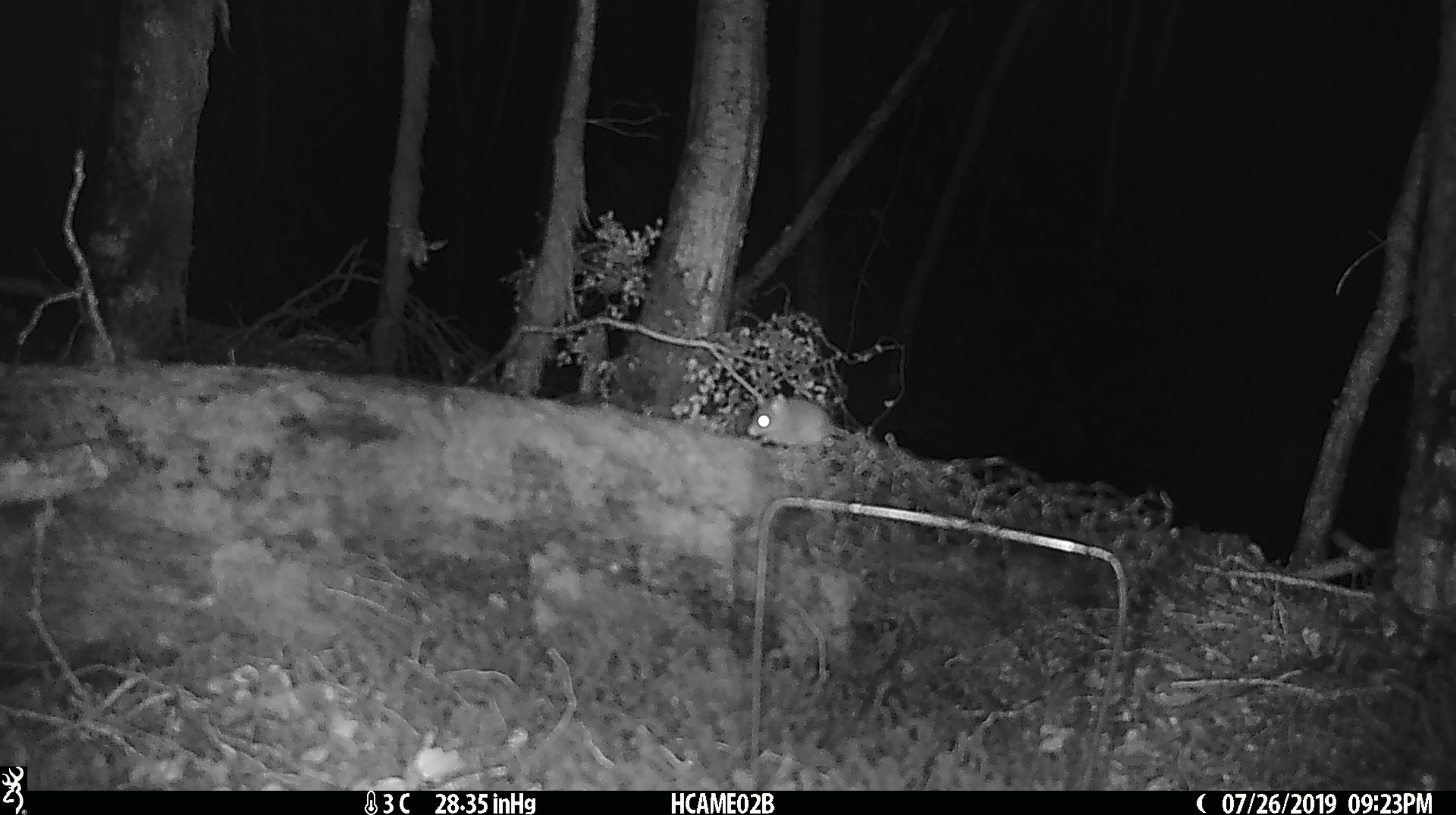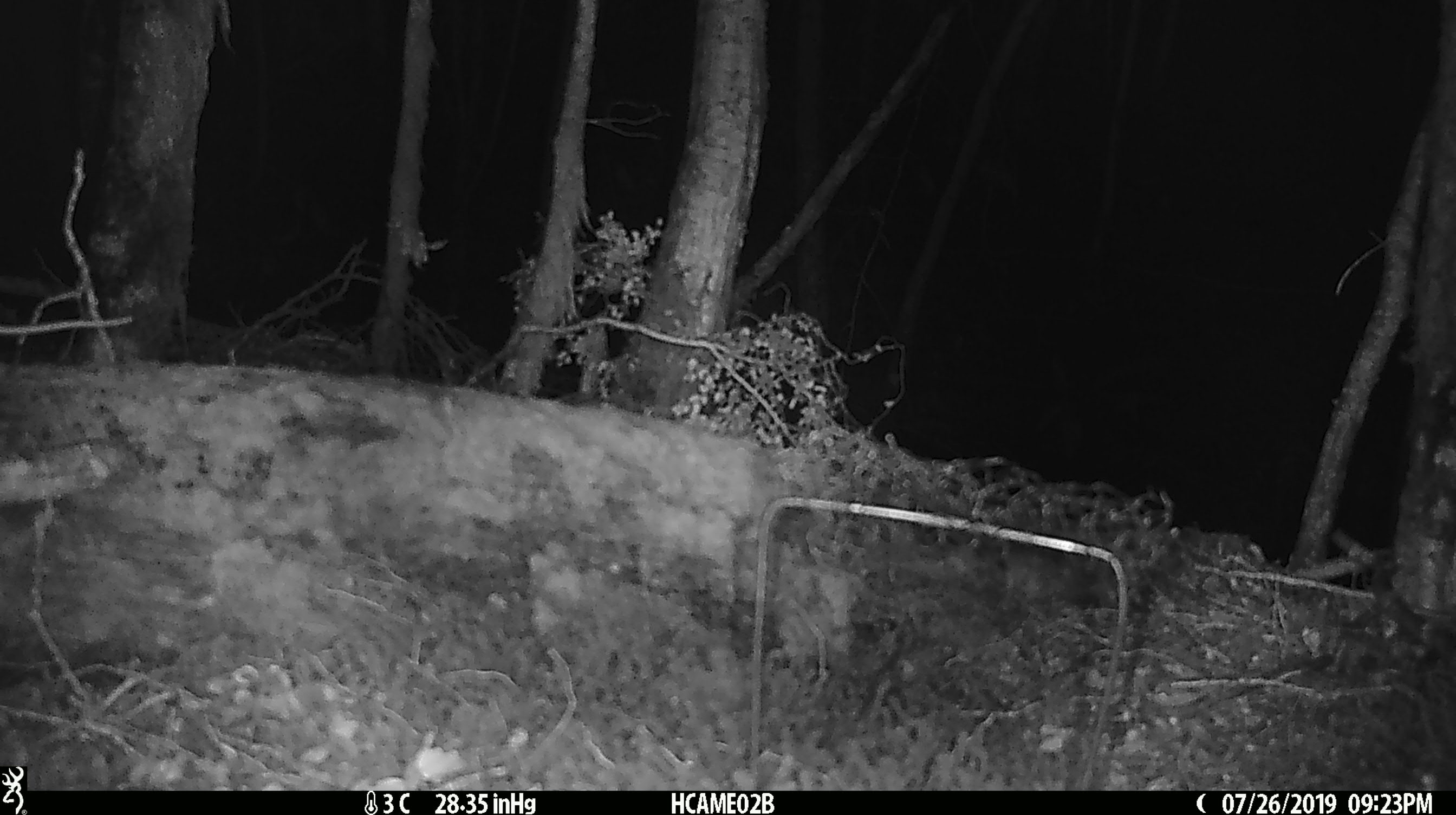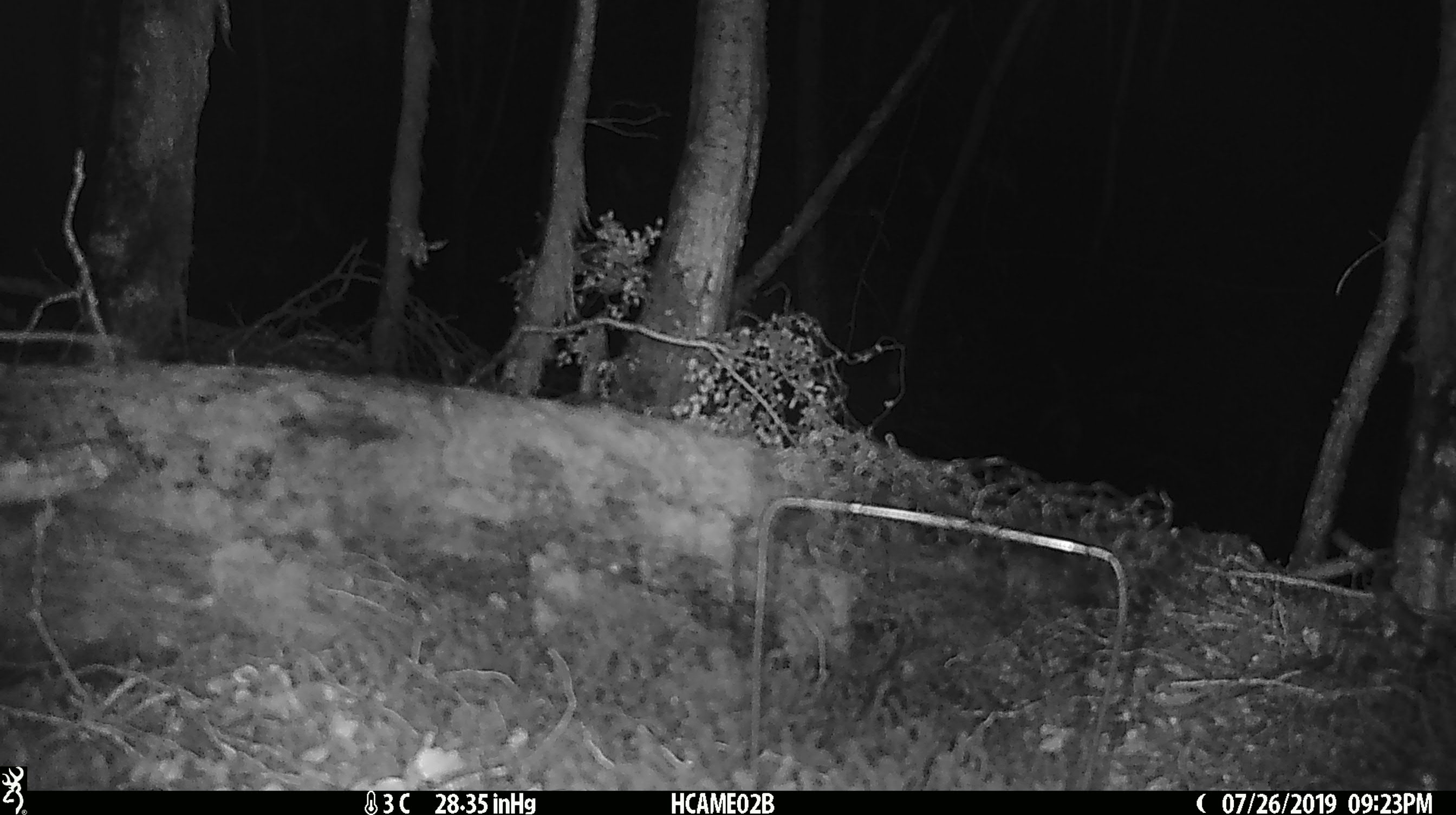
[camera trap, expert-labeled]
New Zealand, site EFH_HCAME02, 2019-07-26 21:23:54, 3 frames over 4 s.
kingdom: Animalia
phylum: Chordata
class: Mammalia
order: Rodentia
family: Muridae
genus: Mus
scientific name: Mus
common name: mouse